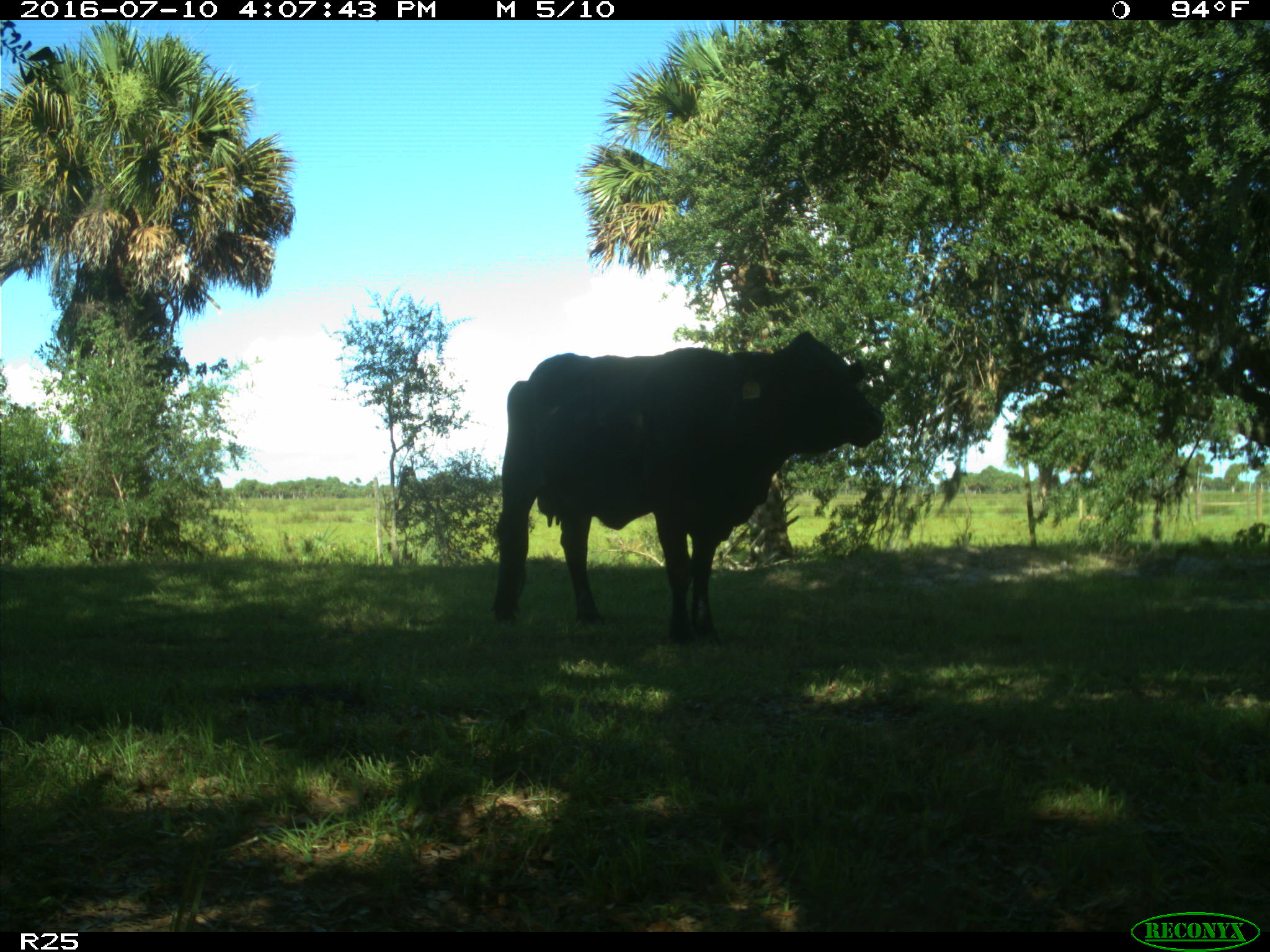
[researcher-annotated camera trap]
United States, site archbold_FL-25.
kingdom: Animalia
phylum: Chordata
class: Mammalia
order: Artiodactyla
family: Bovidae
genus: Bos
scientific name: Bos taurus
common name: domestic cow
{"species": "Bos taurus (domestic cow)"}